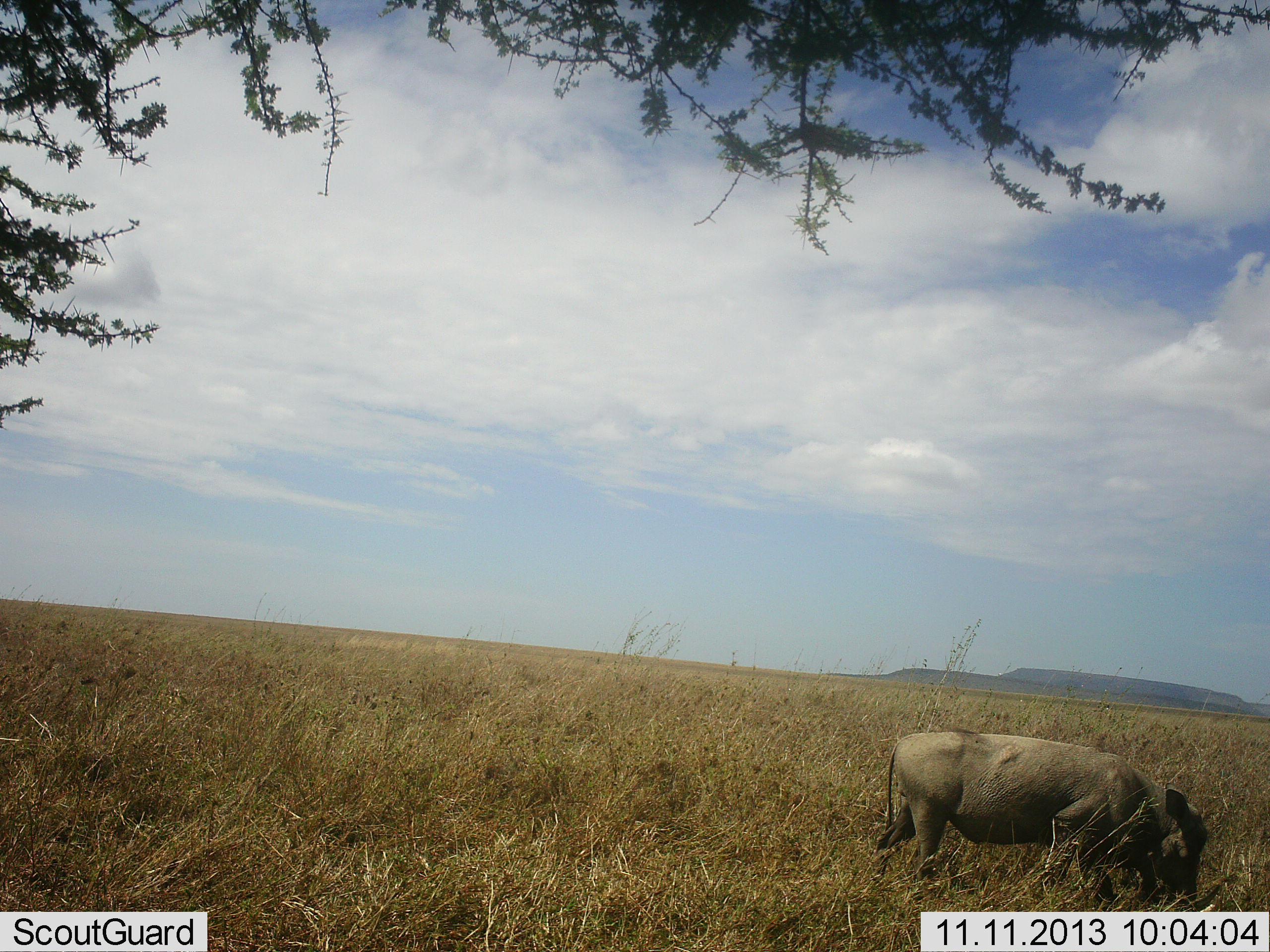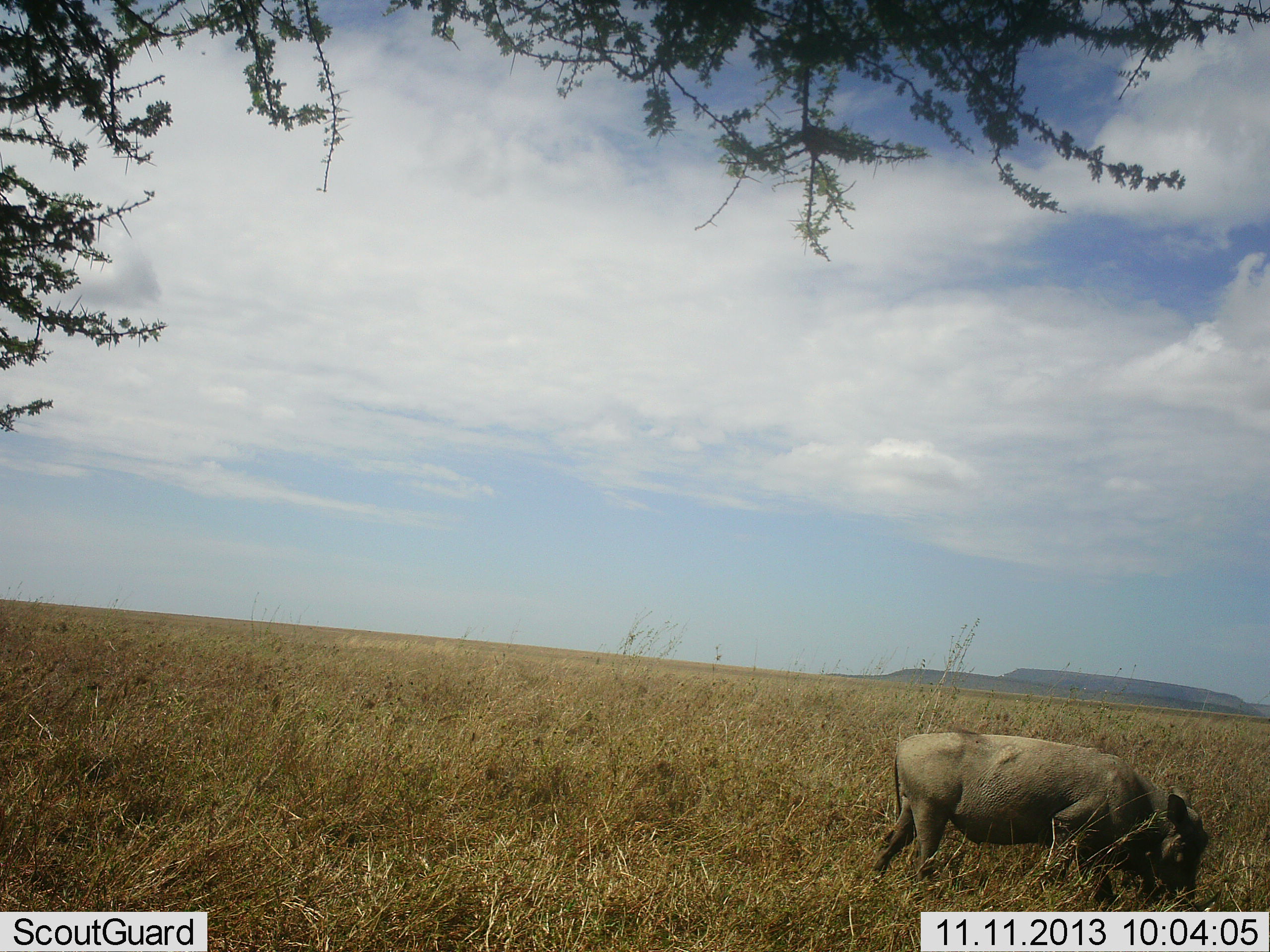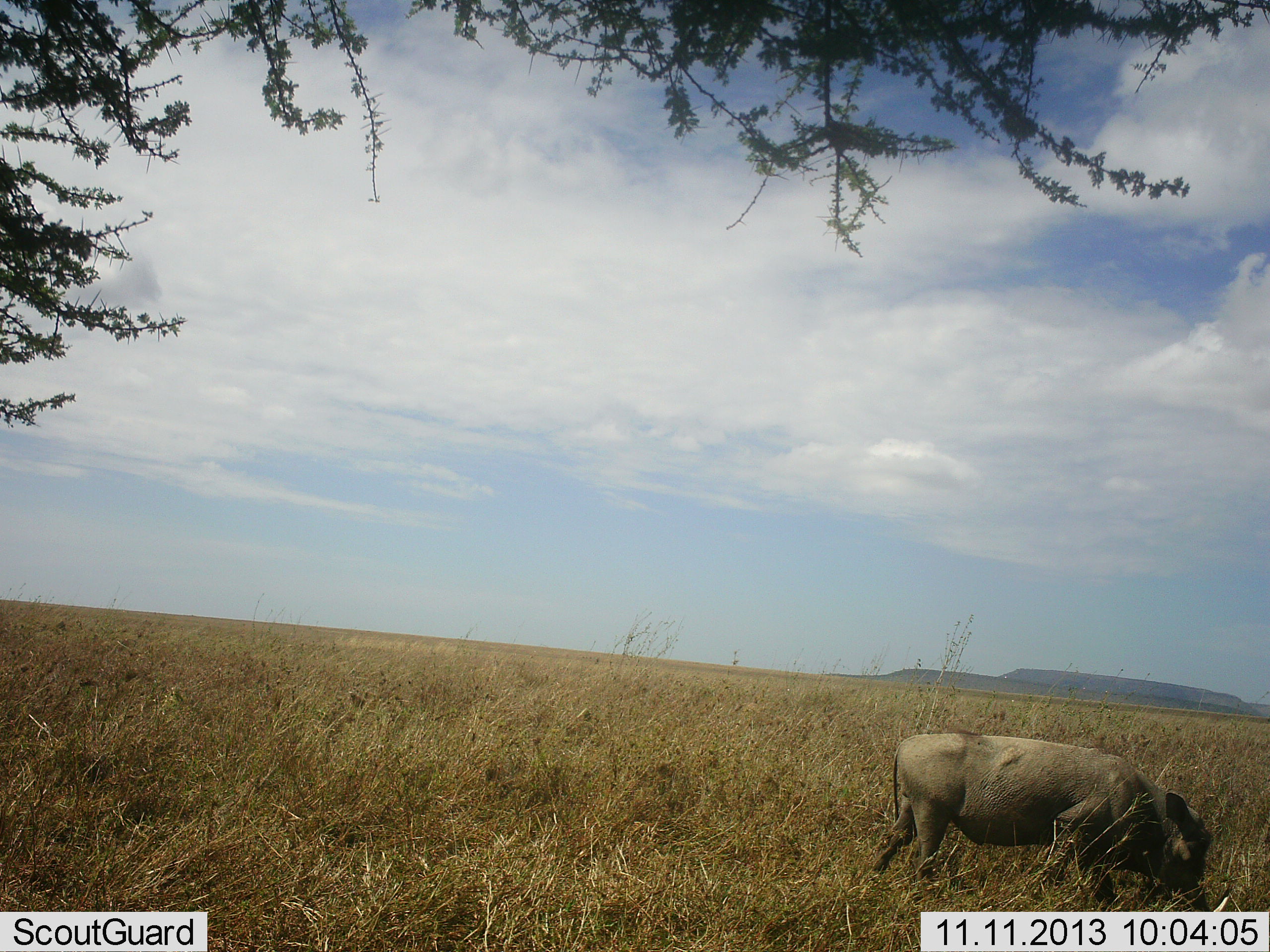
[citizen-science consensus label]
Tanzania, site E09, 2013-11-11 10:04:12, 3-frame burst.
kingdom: Animalia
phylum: Chordata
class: Mammalia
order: Artiodactyla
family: Suidae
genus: Phacochoerus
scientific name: Phacochoerus africanus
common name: warthog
Warthog (Phacochoerus africanus), count 1. Behavior (volunteer vote fractions): standing 50%, resting 0%, moving 0%, interacting 0%. Young present (vote fraction): 0%. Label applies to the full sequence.